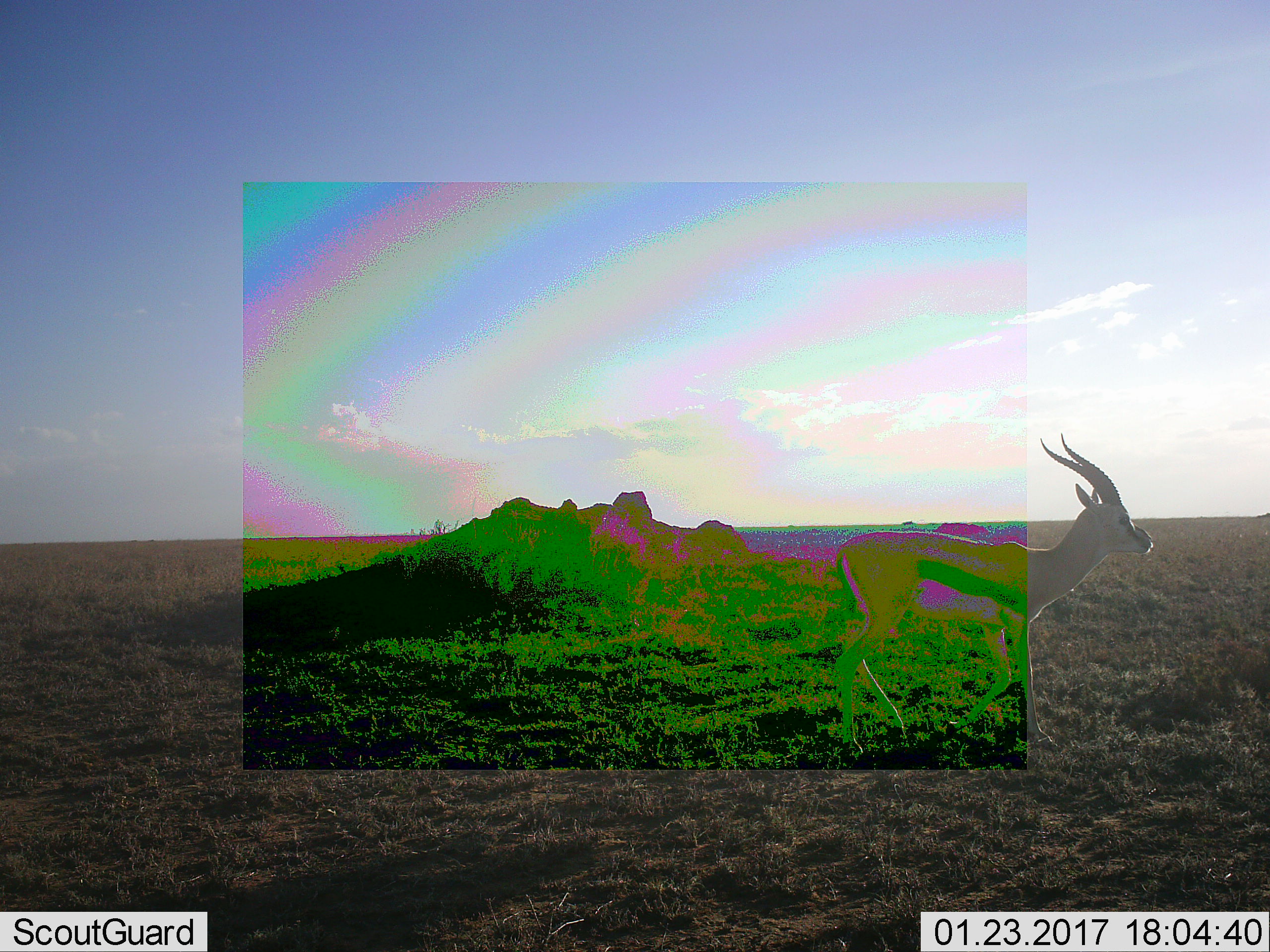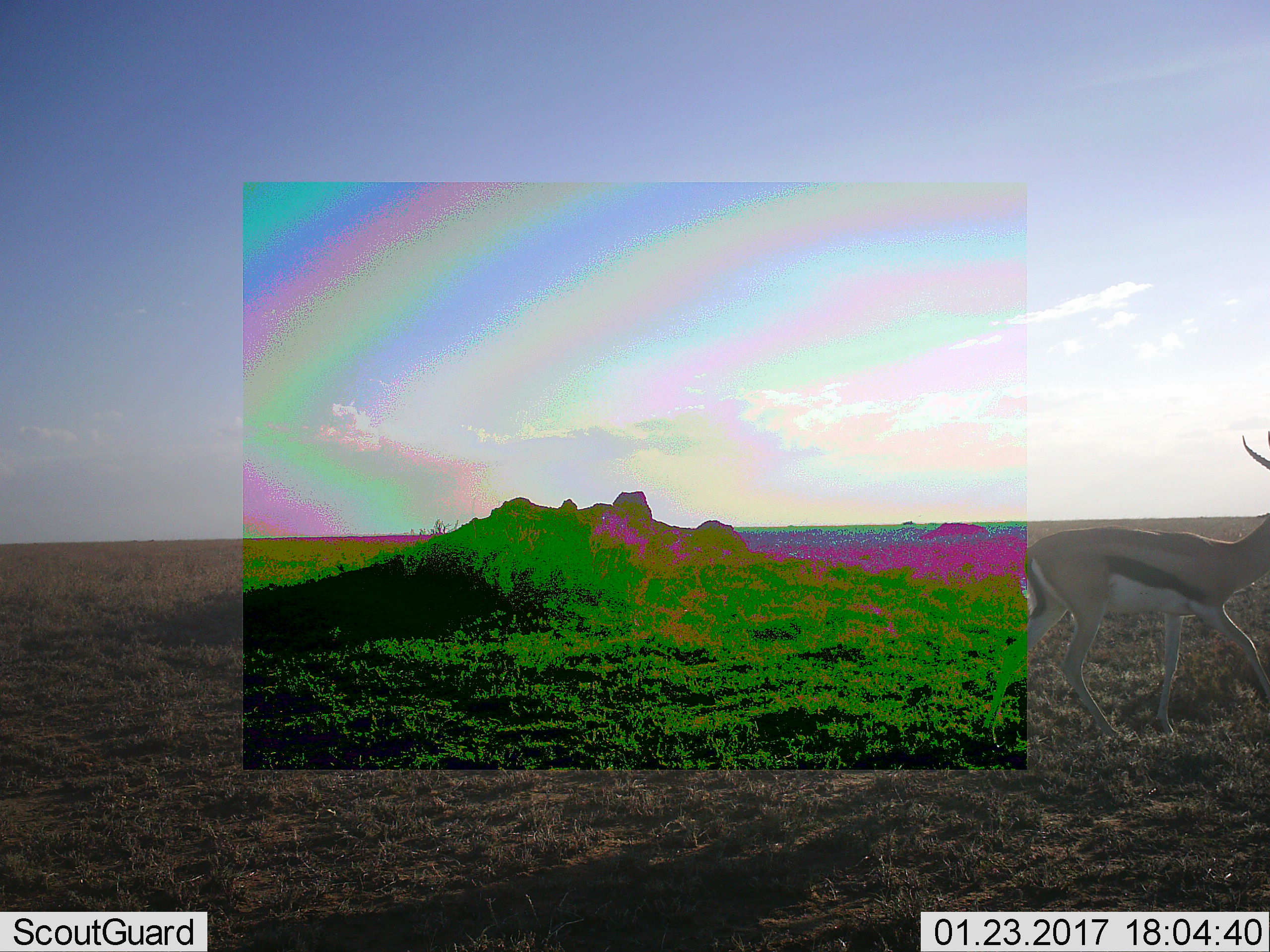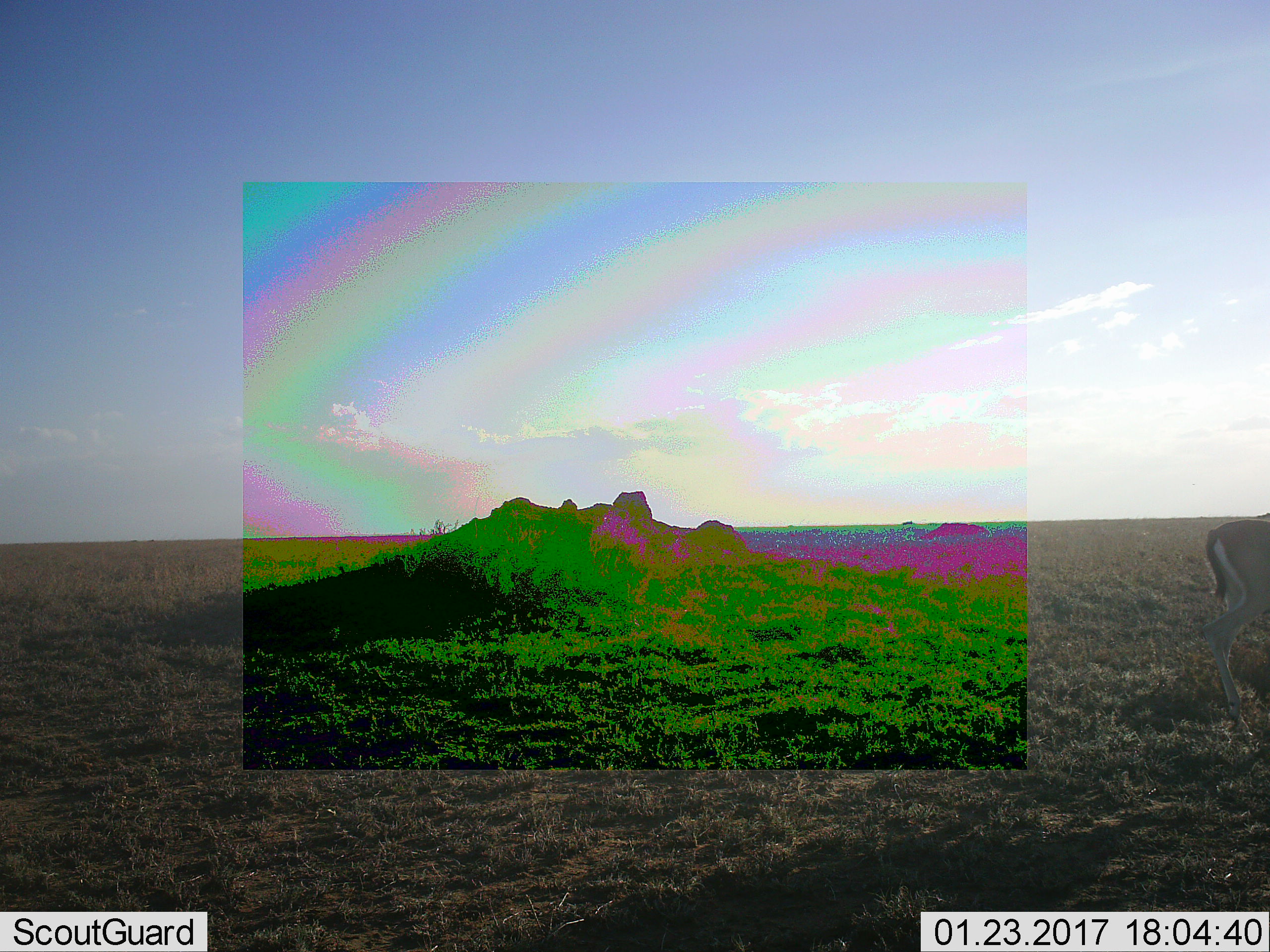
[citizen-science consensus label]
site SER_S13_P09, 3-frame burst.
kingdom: Animalia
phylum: Chordata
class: Mammalia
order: Artiodactyla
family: Bovidae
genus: Eudorcas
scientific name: Eudorcas thomsonii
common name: thomson's gazelle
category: gazellethomsons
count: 1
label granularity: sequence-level